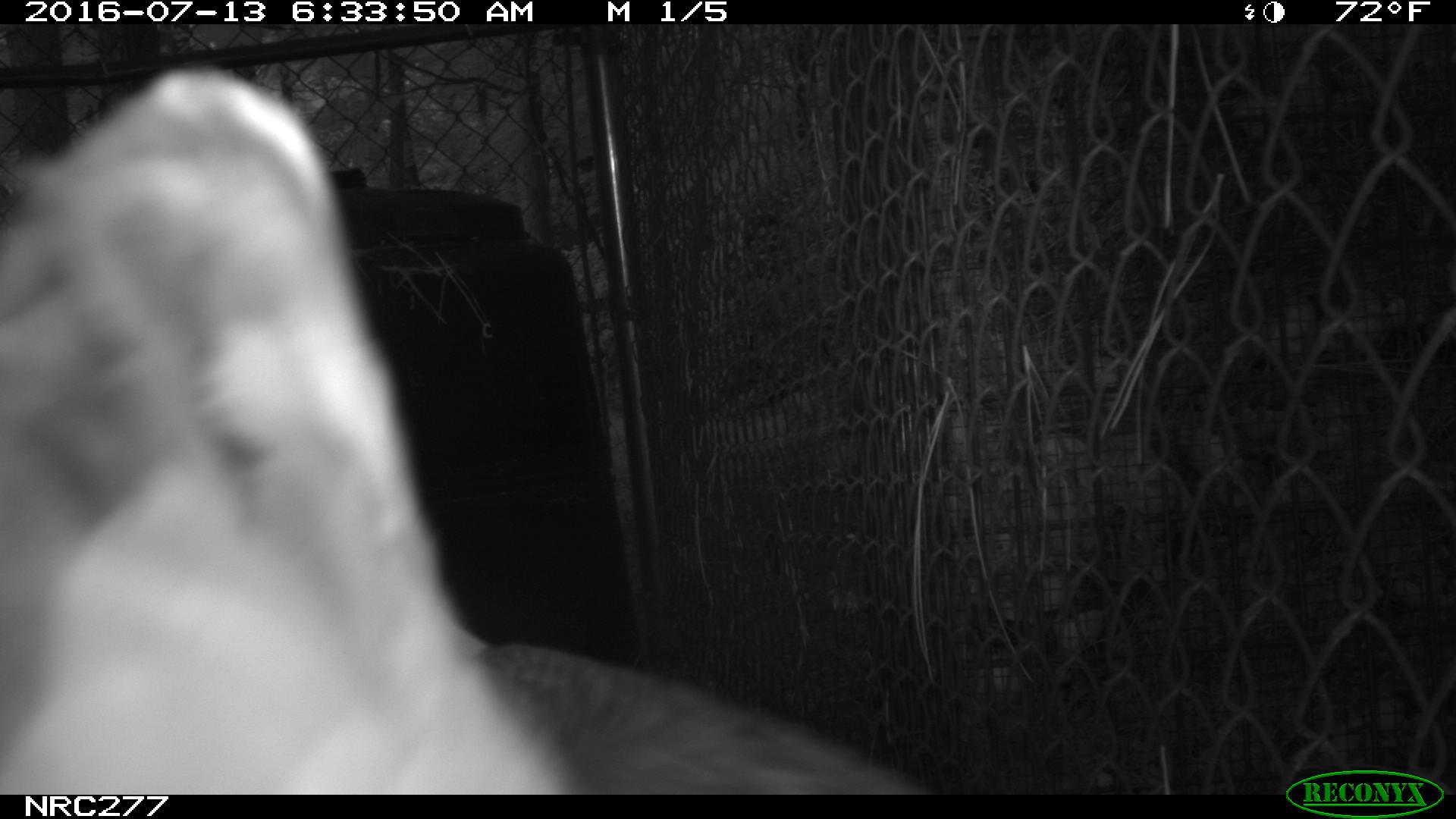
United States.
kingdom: Animalia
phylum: Chordata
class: Aves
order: Galliformes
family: Phasianidae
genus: Gallus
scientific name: Gallus gallus domesticus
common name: domestic chicken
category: Chicken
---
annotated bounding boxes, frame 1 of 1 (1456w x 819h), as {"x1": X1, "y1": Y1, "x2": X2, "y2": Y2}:
Chicken: {"x1": 6, "y1": 52, "x2": 926, "y2": 800}